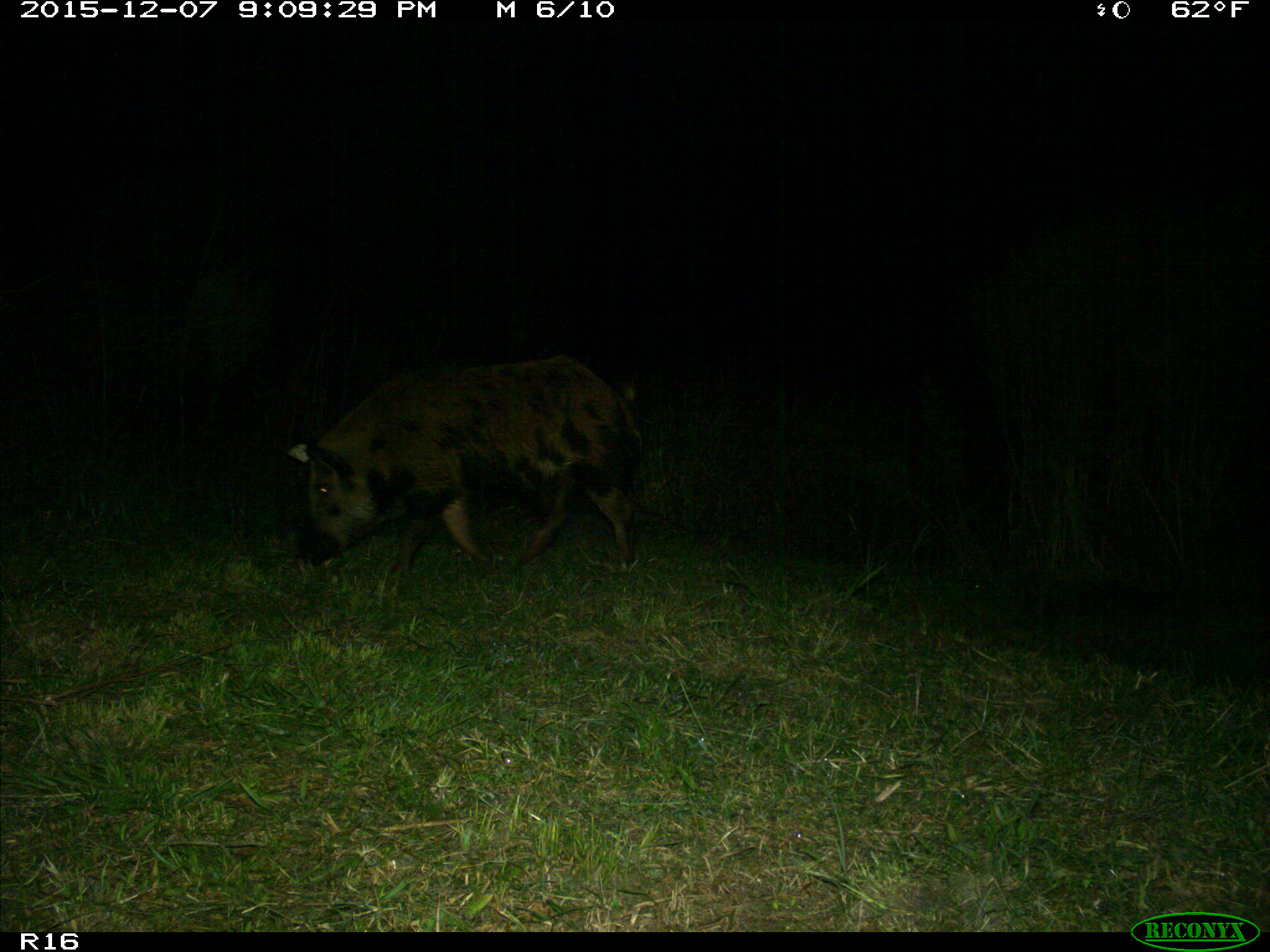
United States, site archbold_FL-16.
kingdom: Animalia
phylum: Chordata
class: Mammalia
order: Artiodactyla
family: Suidae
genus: Sus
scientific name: Sus scrofa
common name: wild boar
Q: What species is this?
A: Sus scrofa (wild boar).